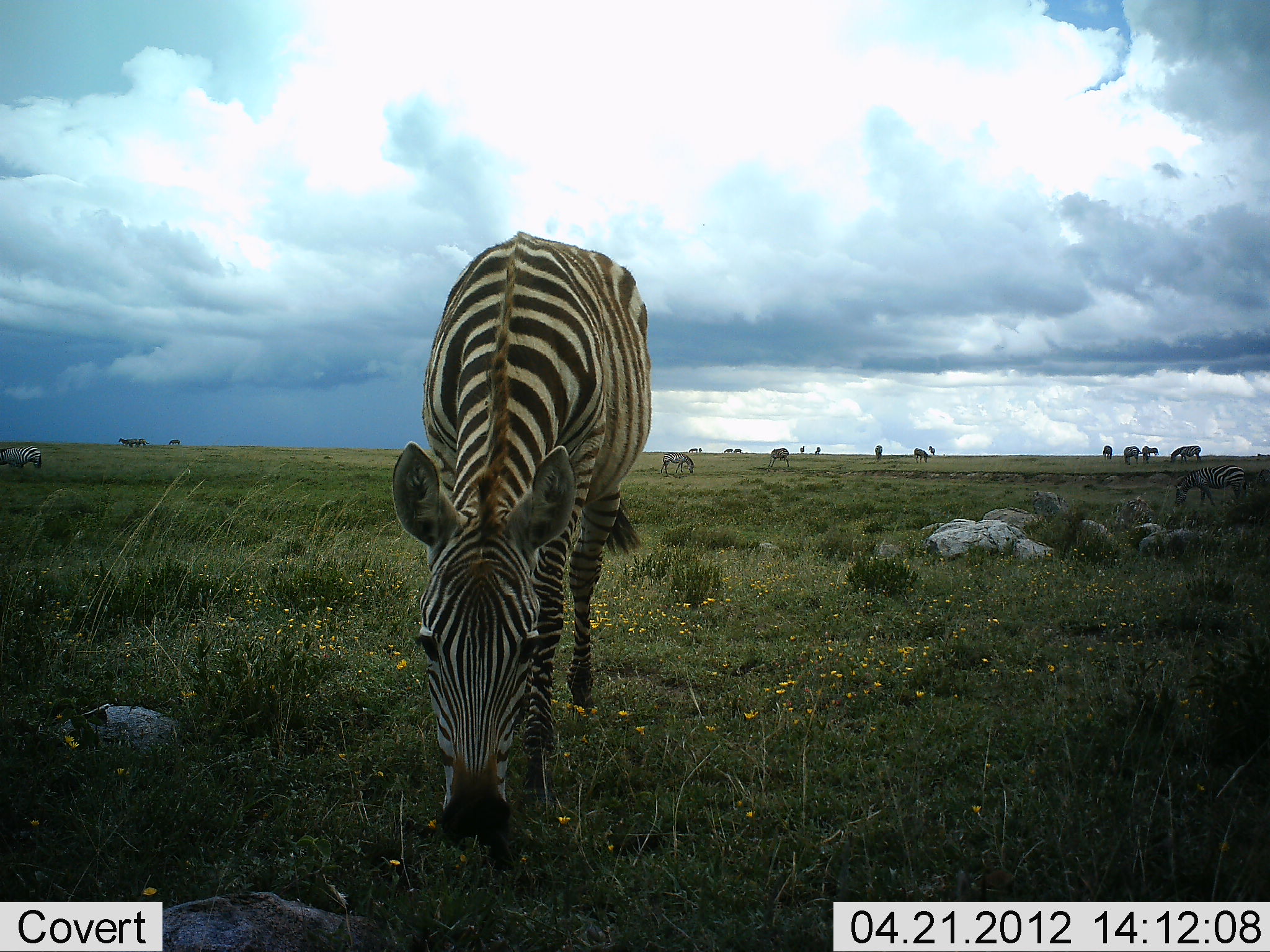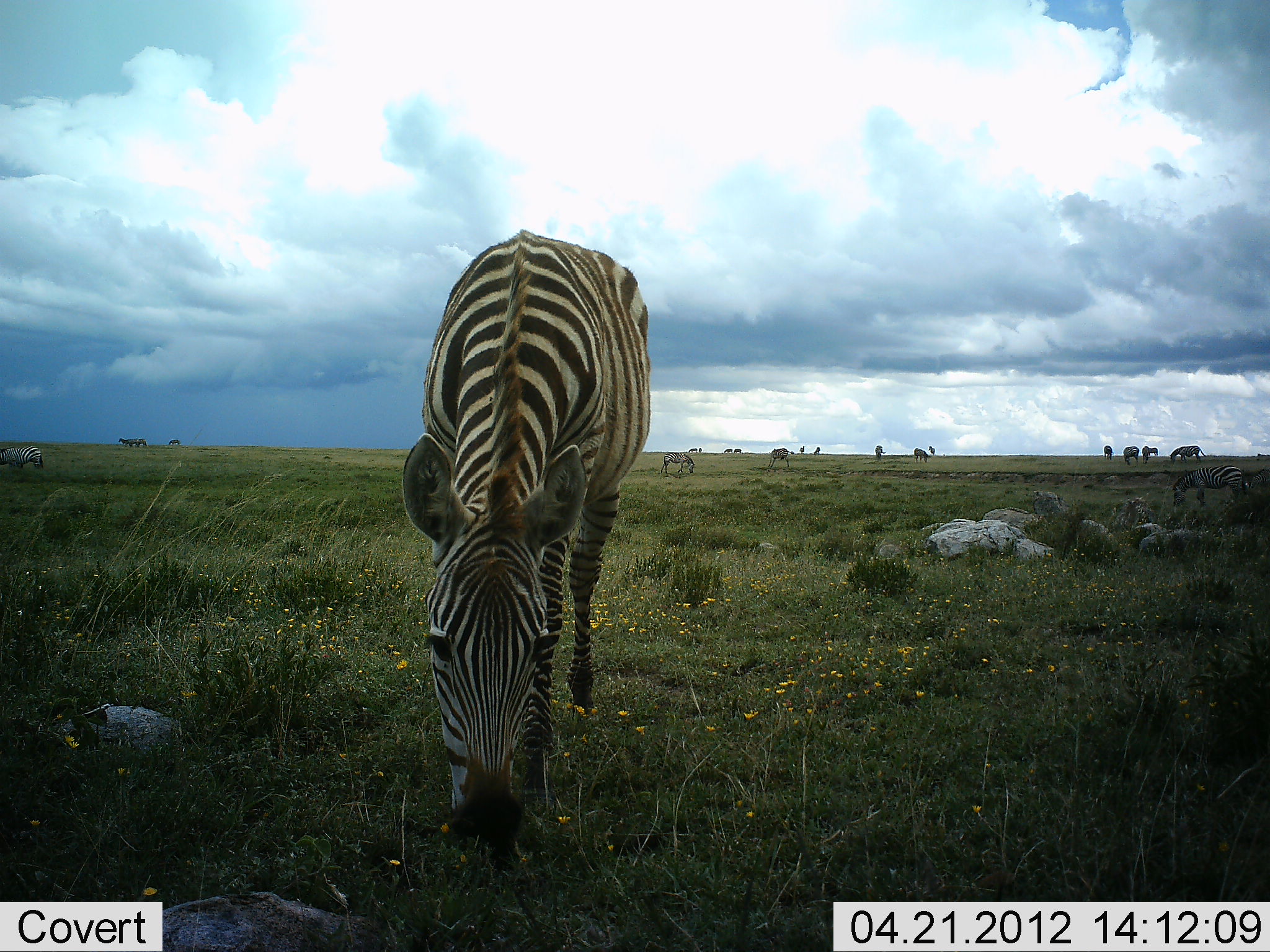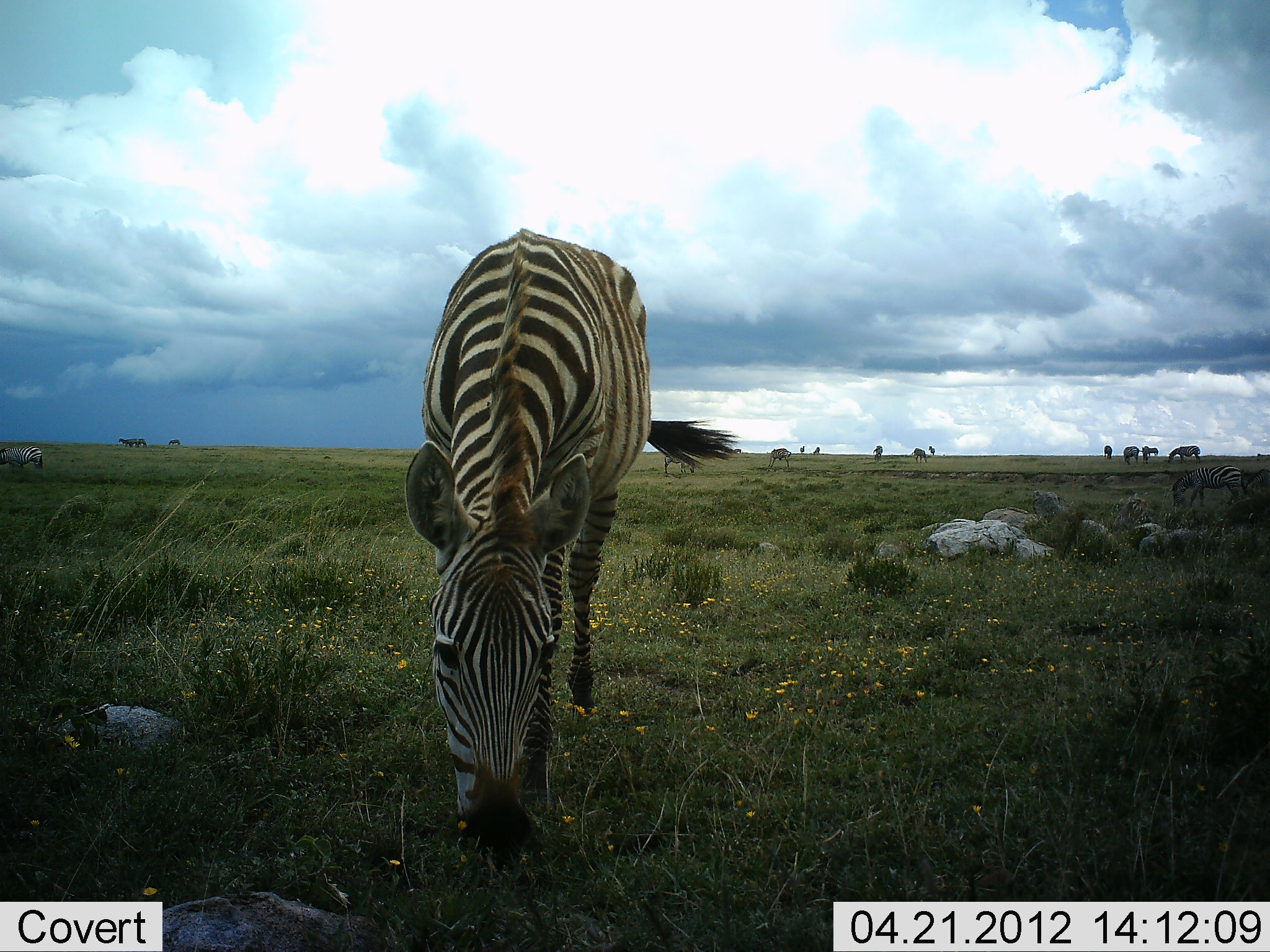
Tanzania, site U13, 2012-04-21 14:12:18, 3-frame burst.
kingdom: Animalia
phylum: Chordata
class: Mammalia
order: Perissodactyla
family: Equidae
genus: Equus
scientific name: Equus quagga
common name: plains zebra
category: zebra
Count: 11-50.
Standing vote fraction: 62%.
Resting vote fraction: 0%.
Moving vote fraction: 6%.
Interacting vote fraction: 0%.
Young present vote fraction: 0%.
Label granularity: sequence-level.